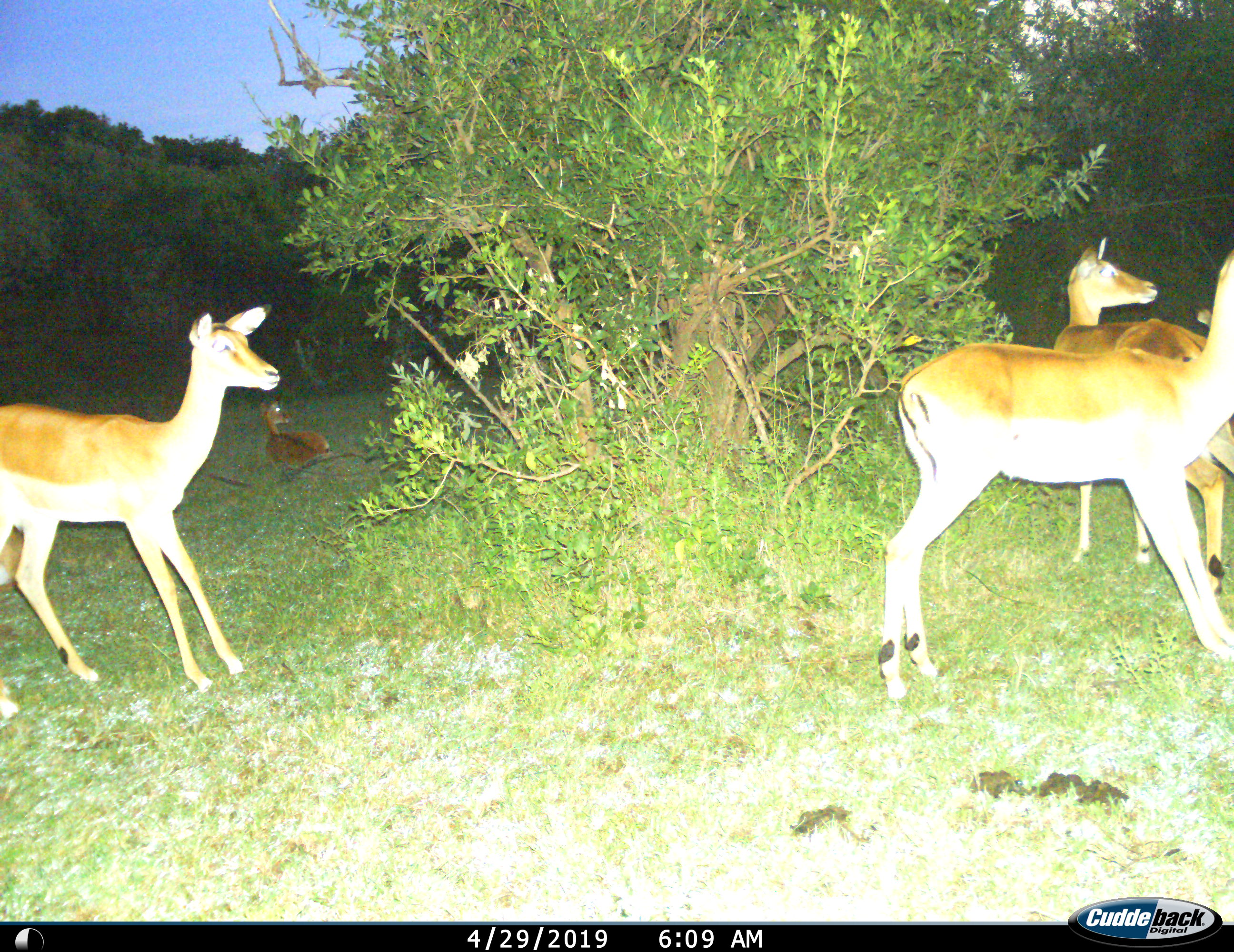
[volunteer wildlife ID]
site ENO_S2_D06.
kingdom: Animalia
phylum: Chordata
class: Mammalia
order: Artiodactyla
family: Bovidae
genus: Aepyceros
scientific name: Aepyceros melampus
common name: impala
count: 4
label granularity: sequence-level